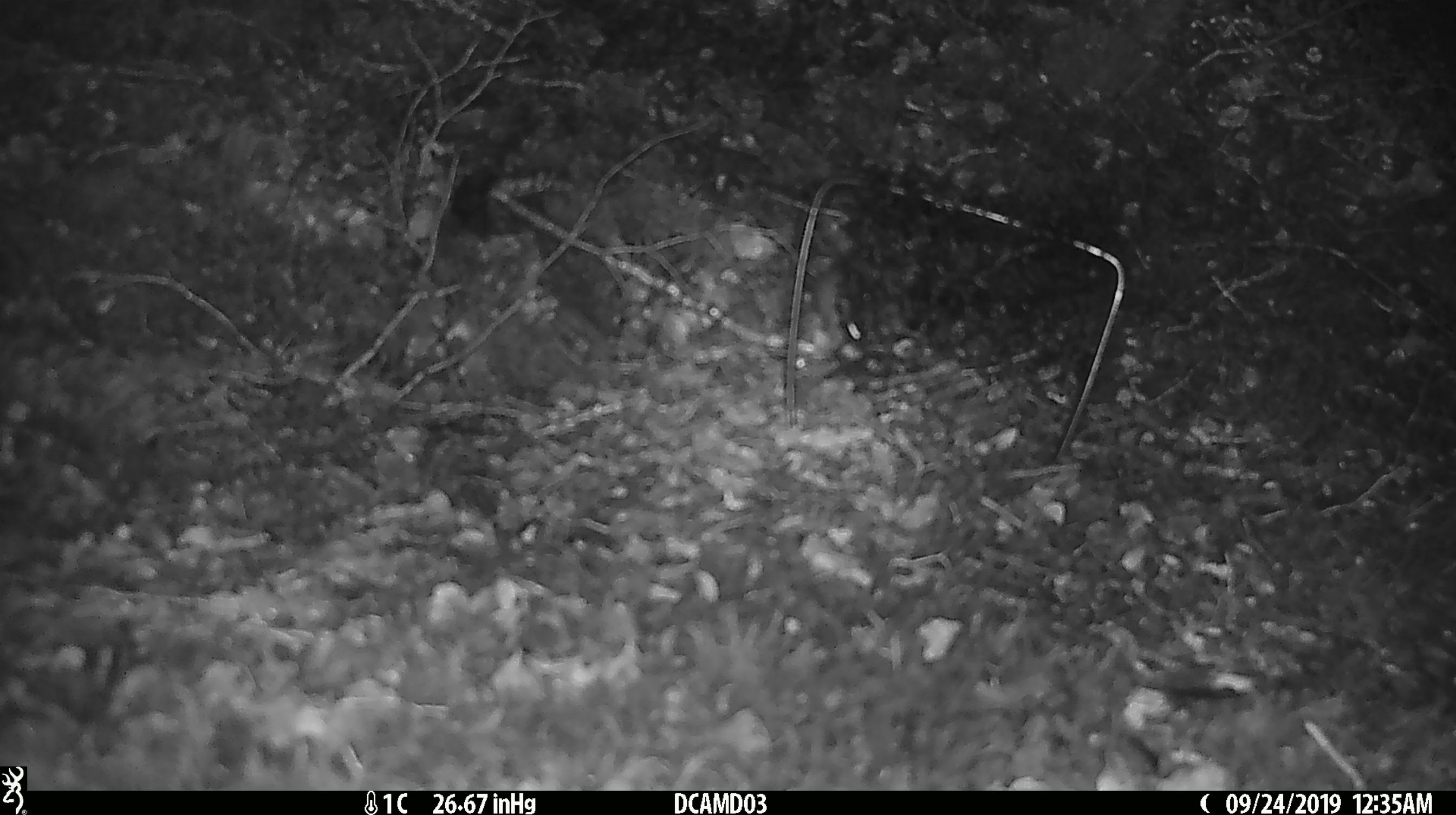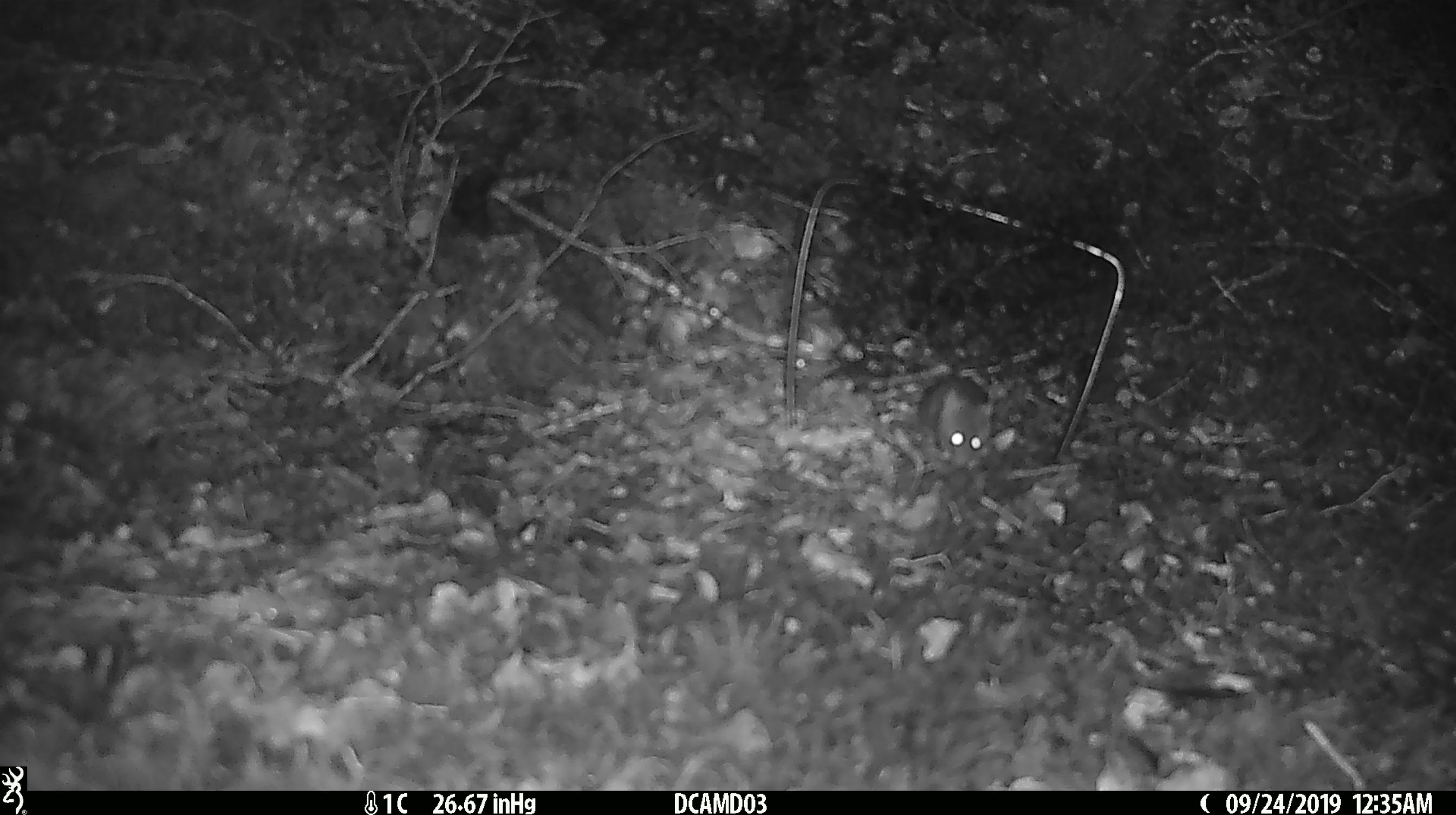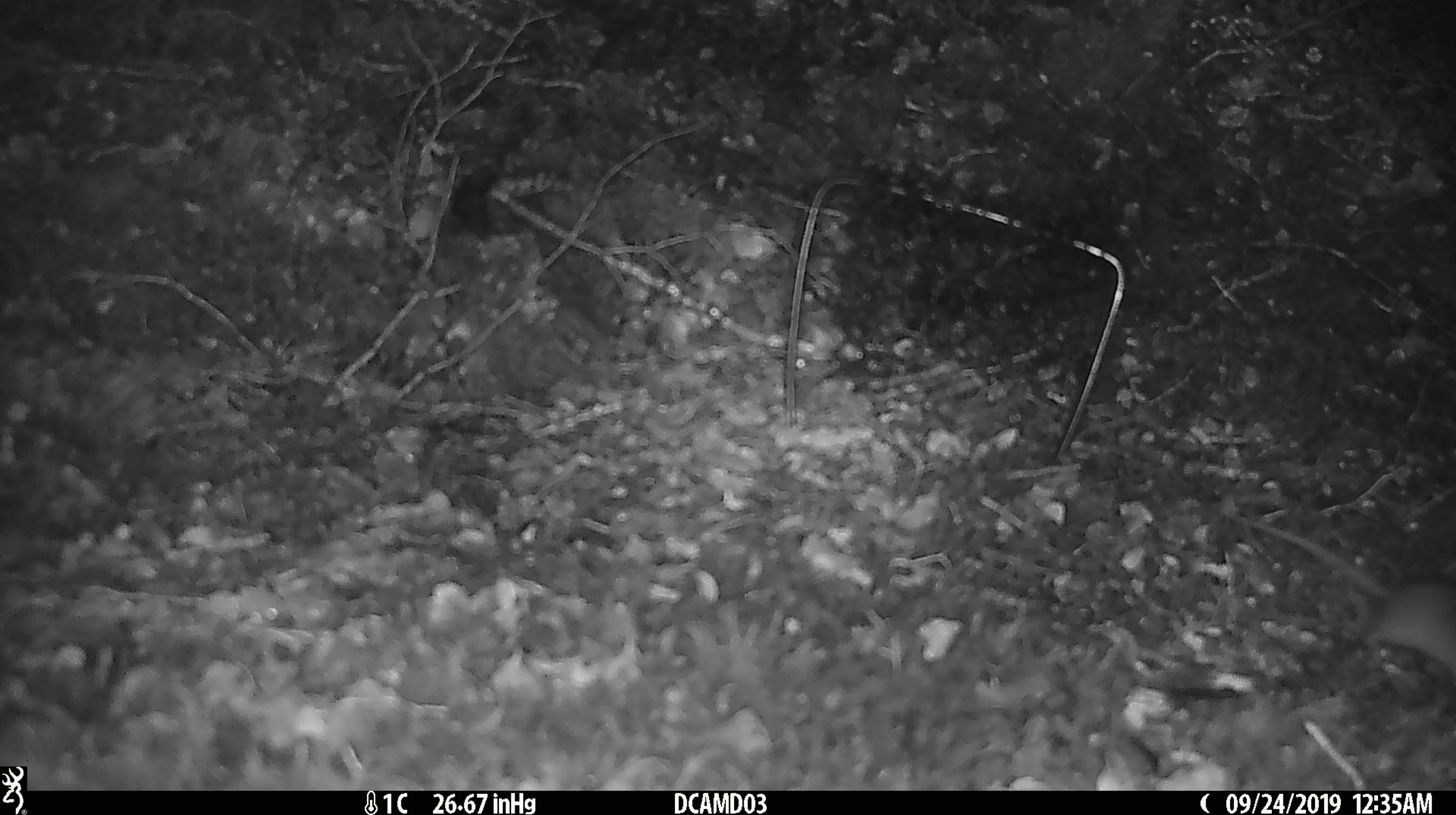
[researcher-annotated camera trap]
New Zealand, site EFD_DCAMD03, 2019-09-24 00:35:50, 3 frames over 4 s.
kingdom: Animalia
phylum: Chordata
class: Mammalia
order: Rodentia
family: Muridae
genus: Mus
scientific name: Mus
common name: mouse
Mouse (Mus).